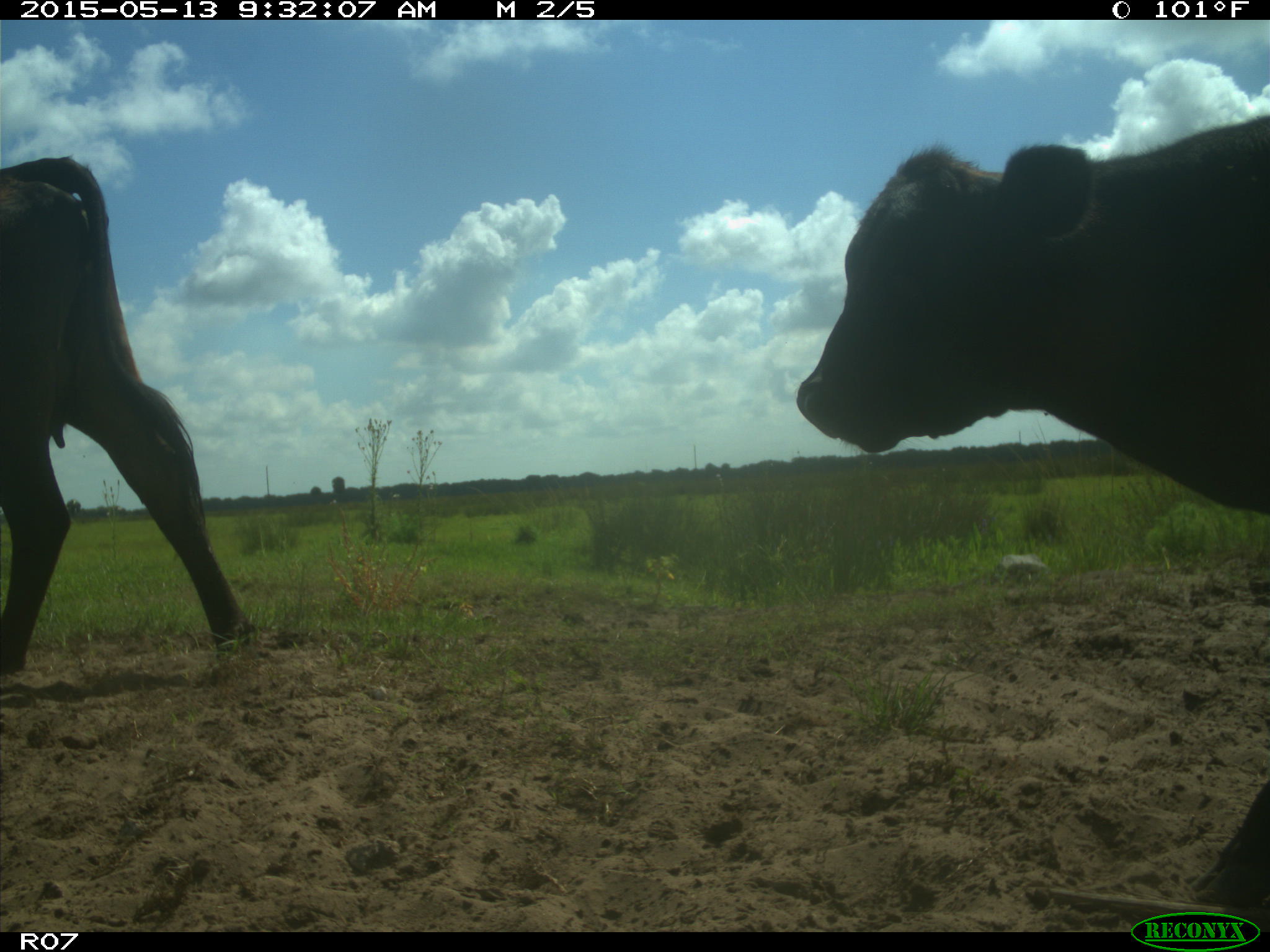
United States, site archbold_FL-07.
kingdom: Animalia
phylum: Chordata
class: Mammalia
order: Artiodactyla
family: Bovidae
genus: Bos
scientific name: Bos taurus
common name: domestic cow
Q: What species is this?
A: Bos taurus (domestic cow).